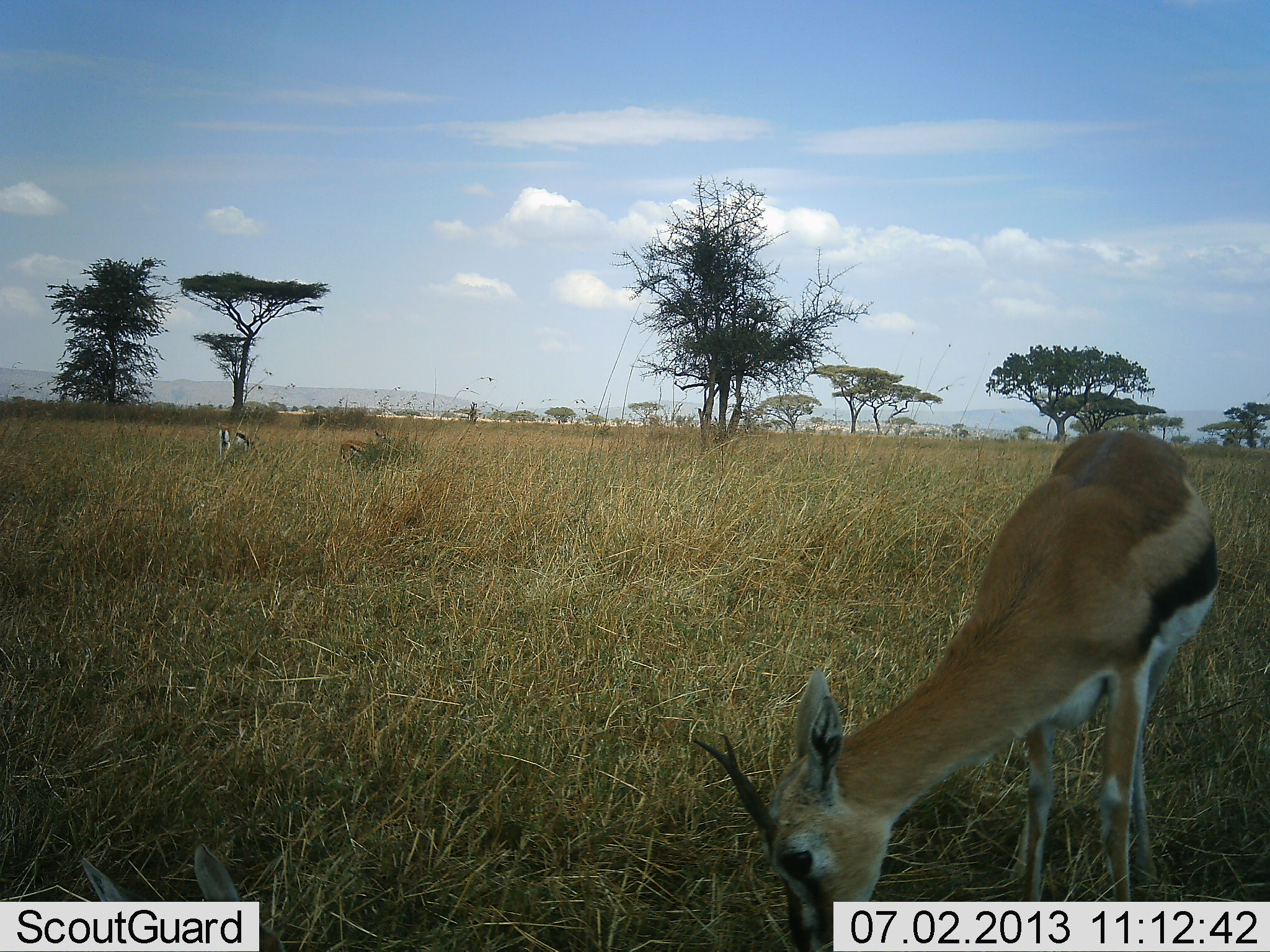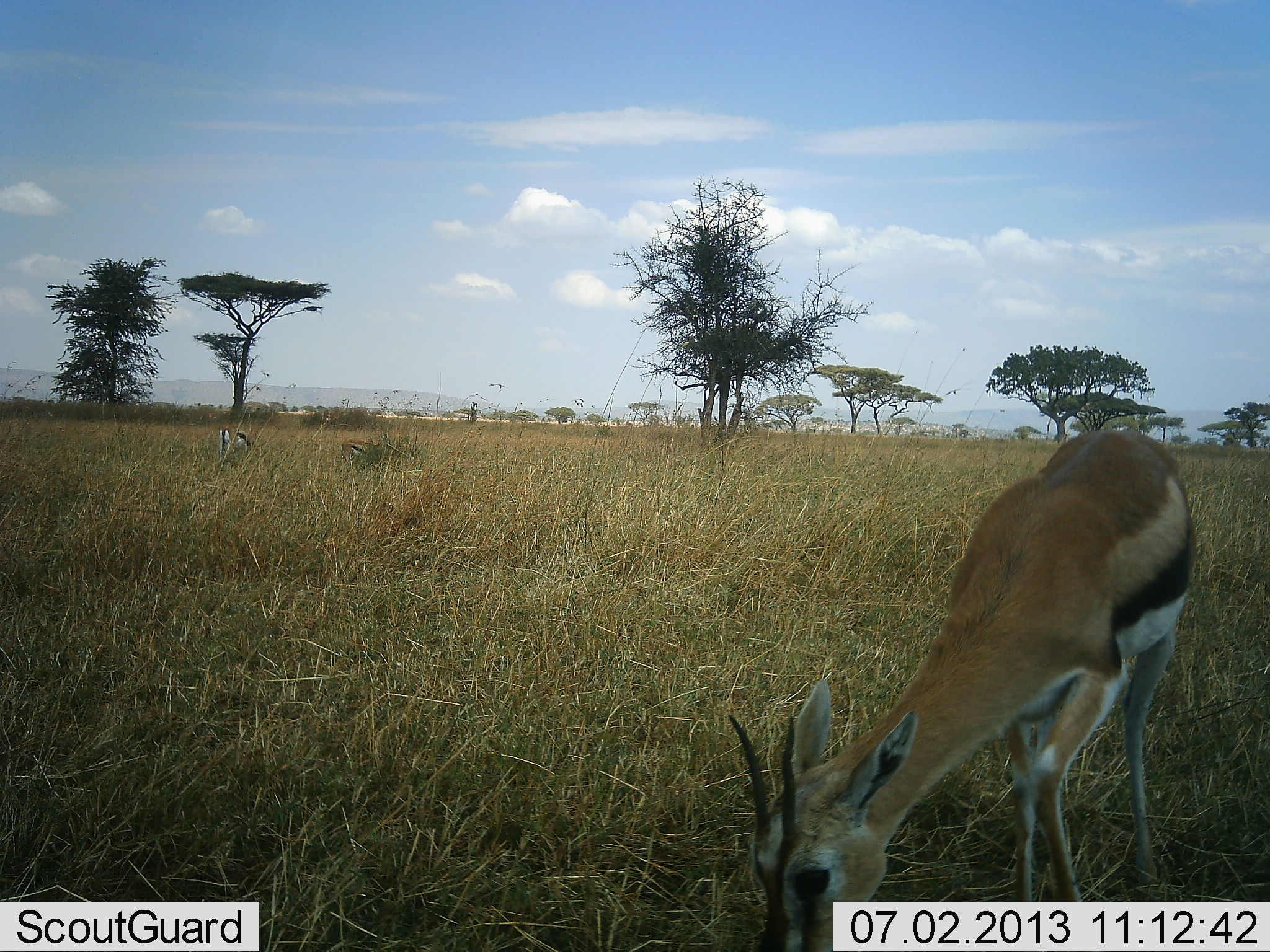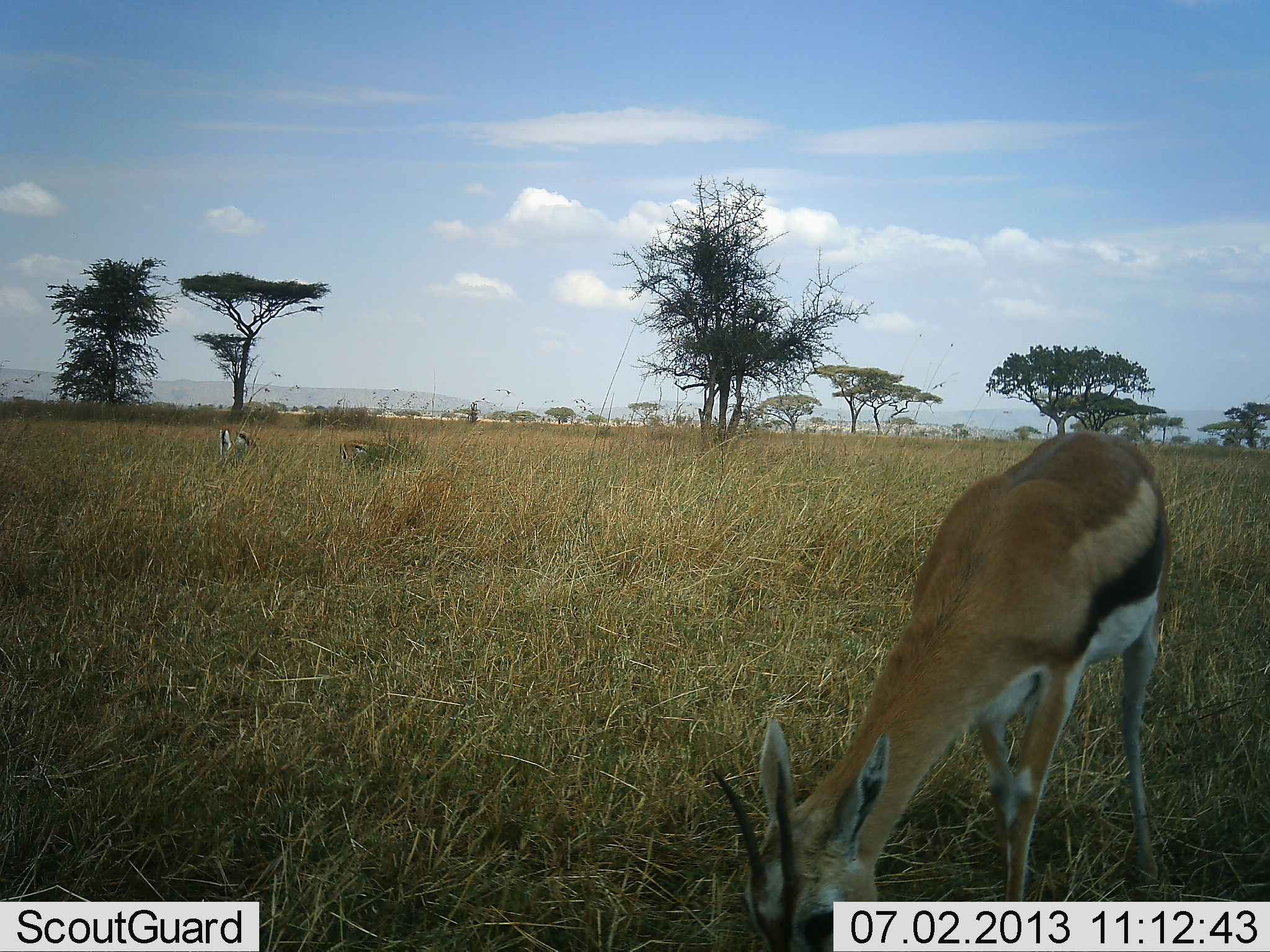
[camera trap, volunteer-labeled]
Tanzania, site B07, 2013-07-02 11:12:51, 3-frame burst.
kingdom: Animalia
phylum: Chordata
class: Mammalia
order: Artiodactyla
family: Bovidae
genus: Eudorcas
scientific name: Eudorcas thomsonii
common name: thomson's gazelle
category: gazellethomsons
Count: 3.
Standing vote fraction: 7%.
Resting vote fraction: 0%.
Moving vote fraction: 7%.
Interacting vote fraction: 0%.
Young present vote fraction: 0%.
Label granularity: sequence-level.